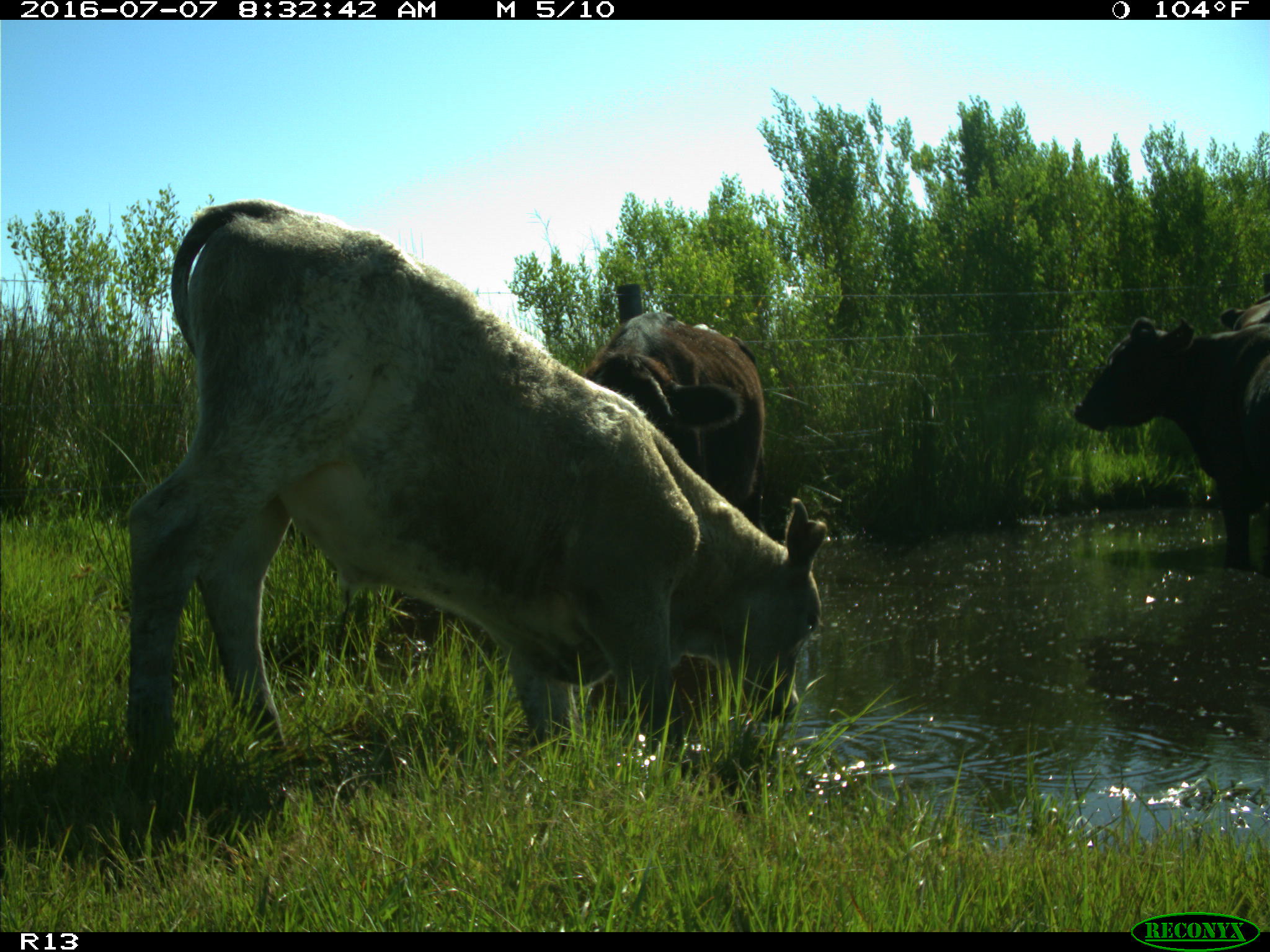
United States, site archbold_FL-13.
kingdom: Animalia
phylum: Chordata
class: Mammalia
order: Artiodactyla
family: Bovidae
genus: Bos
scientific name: Bos taurus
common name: domestic cow